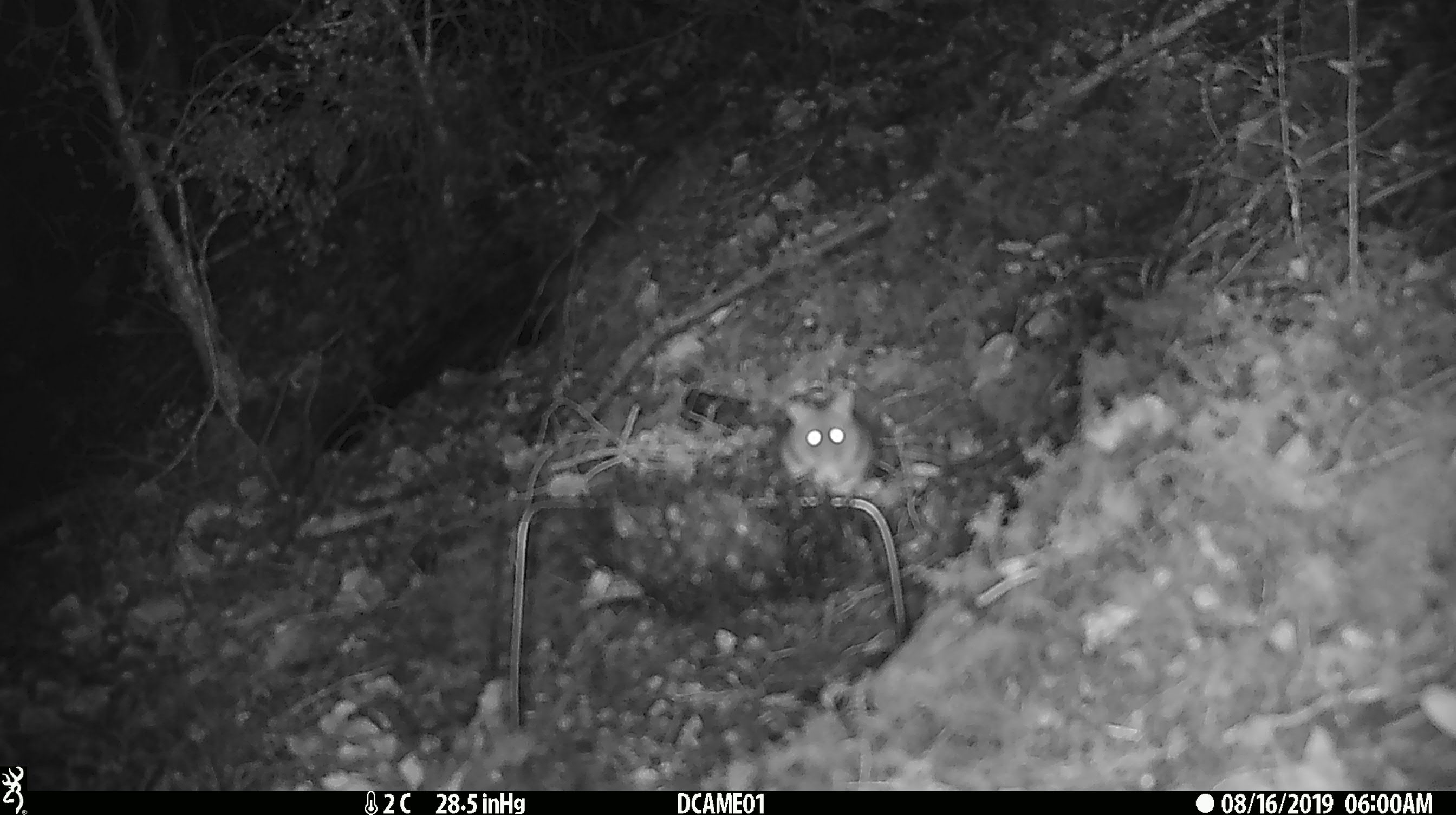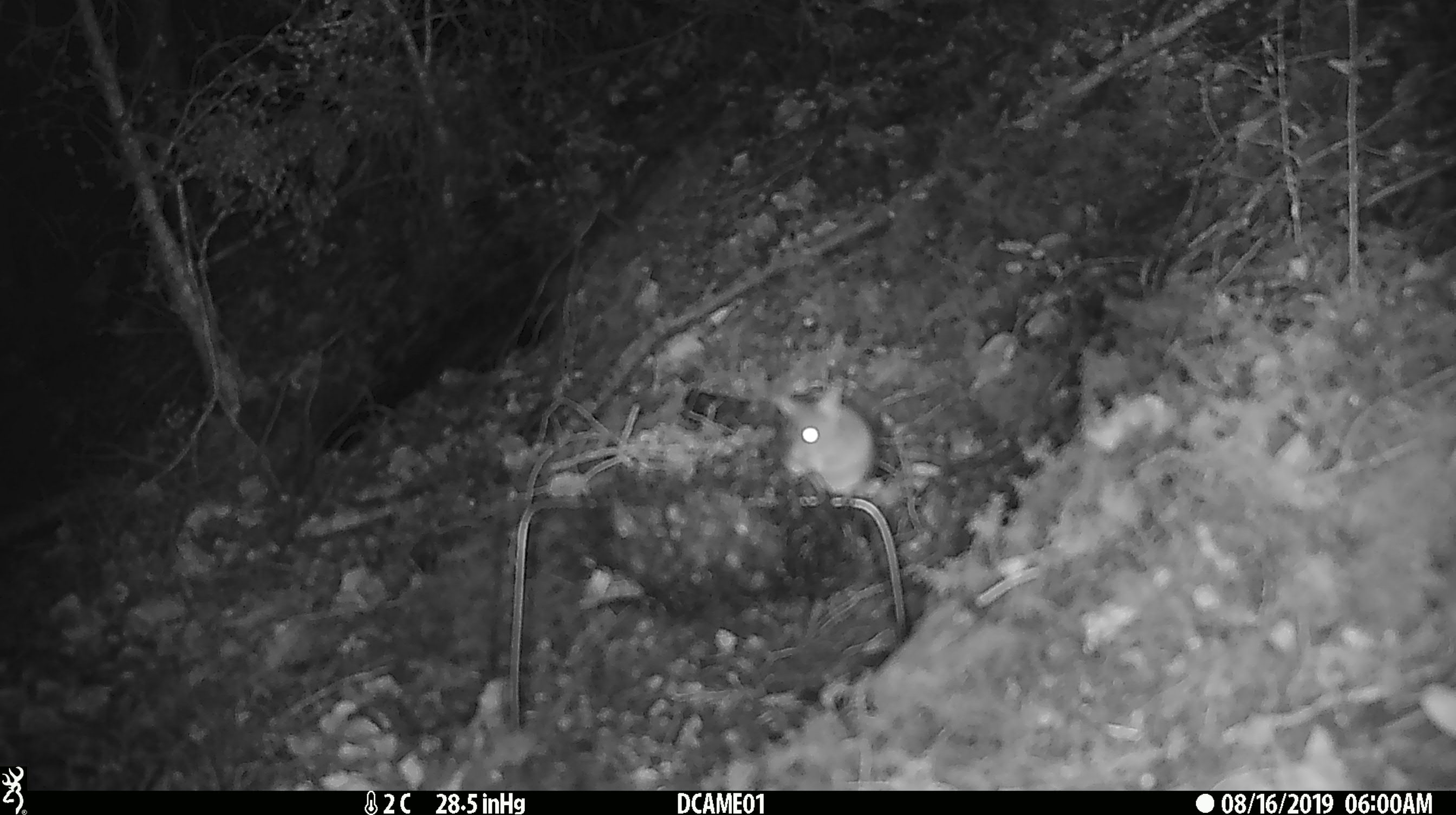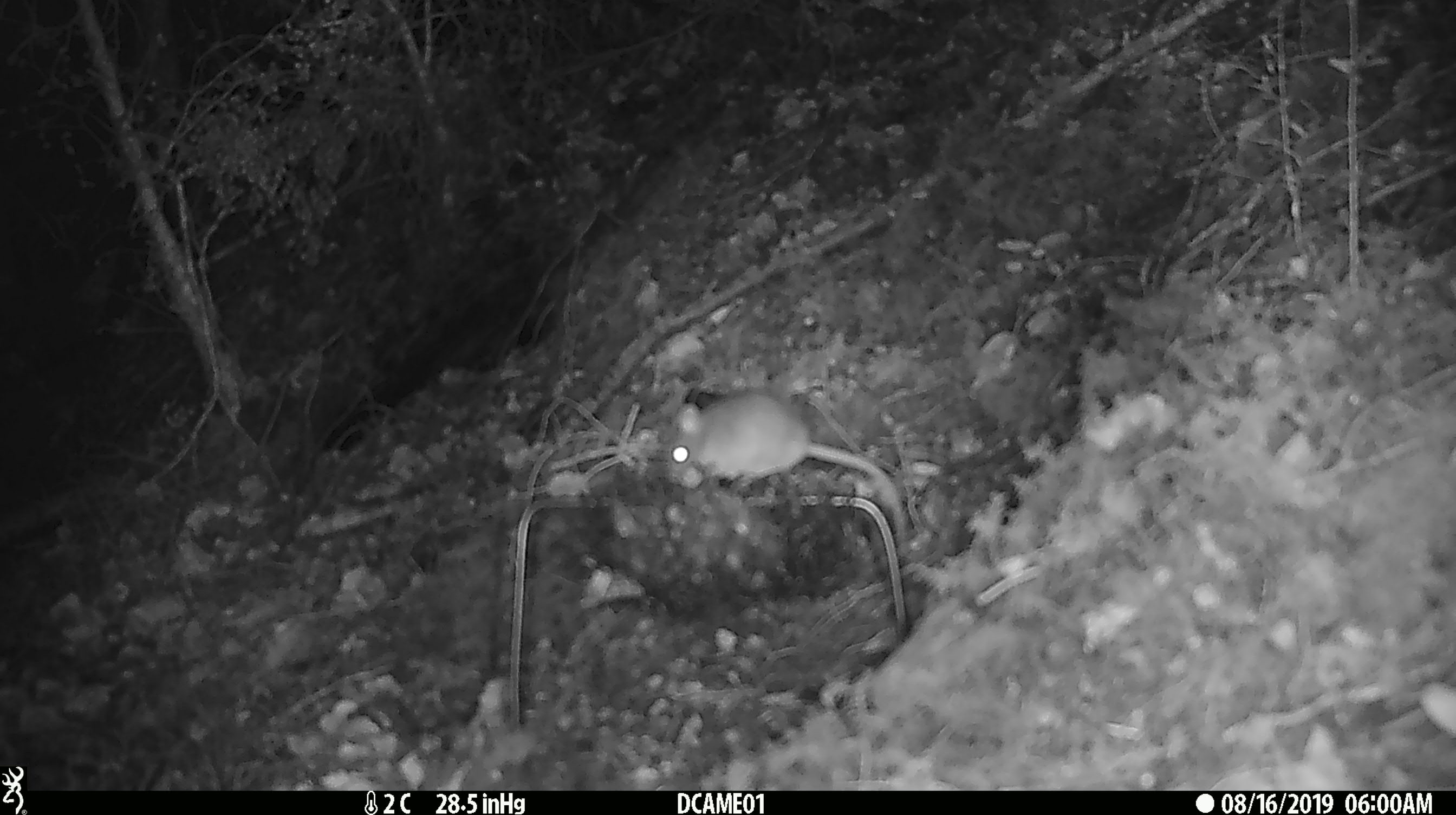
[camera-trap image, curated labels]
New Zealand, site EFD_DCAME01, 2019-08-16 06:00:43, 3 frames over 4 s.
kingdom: Animalia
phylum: Chordata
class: Mammalia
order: Rodentia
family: Muridae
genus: Mus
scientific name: Mus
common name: mouse